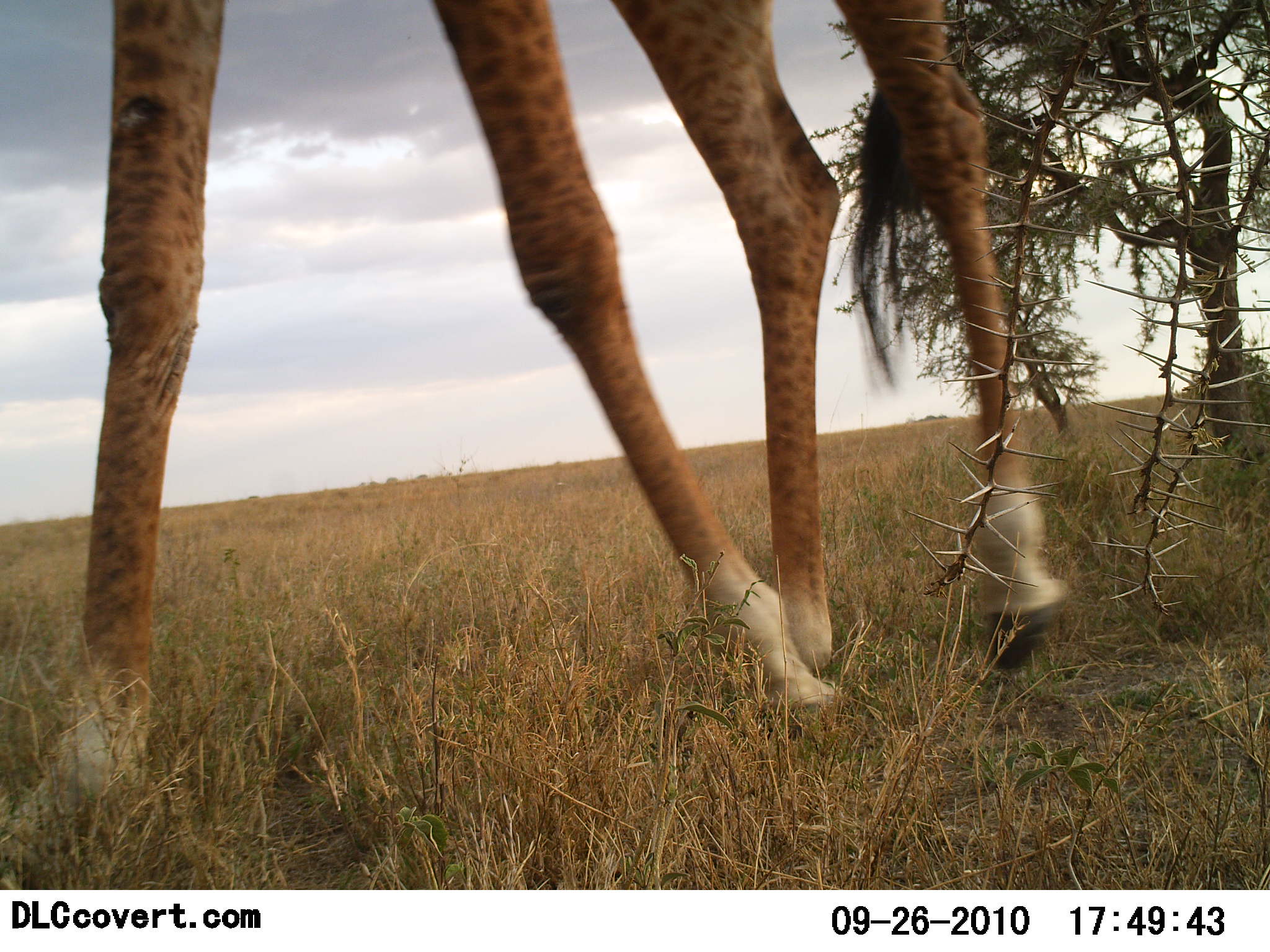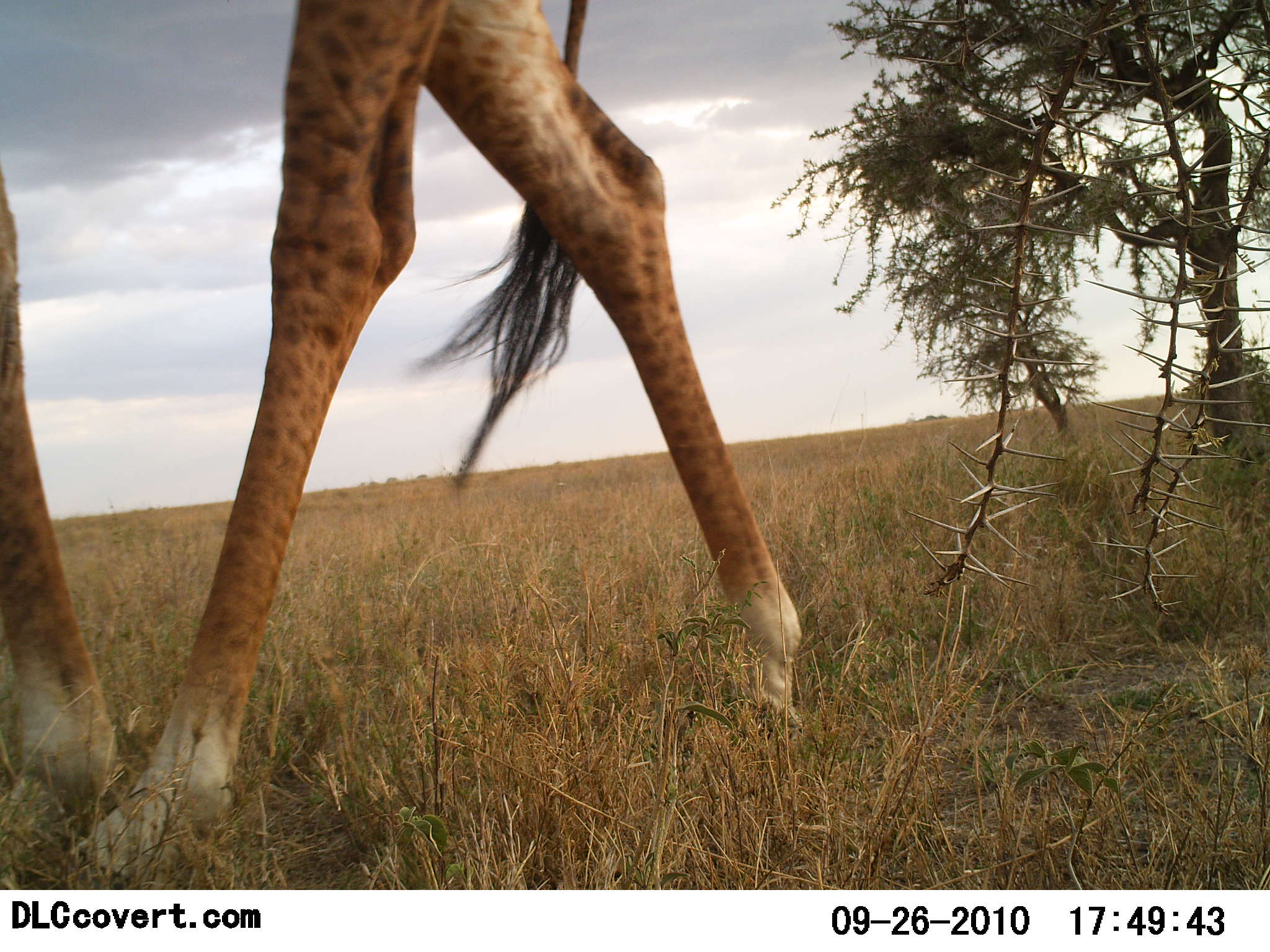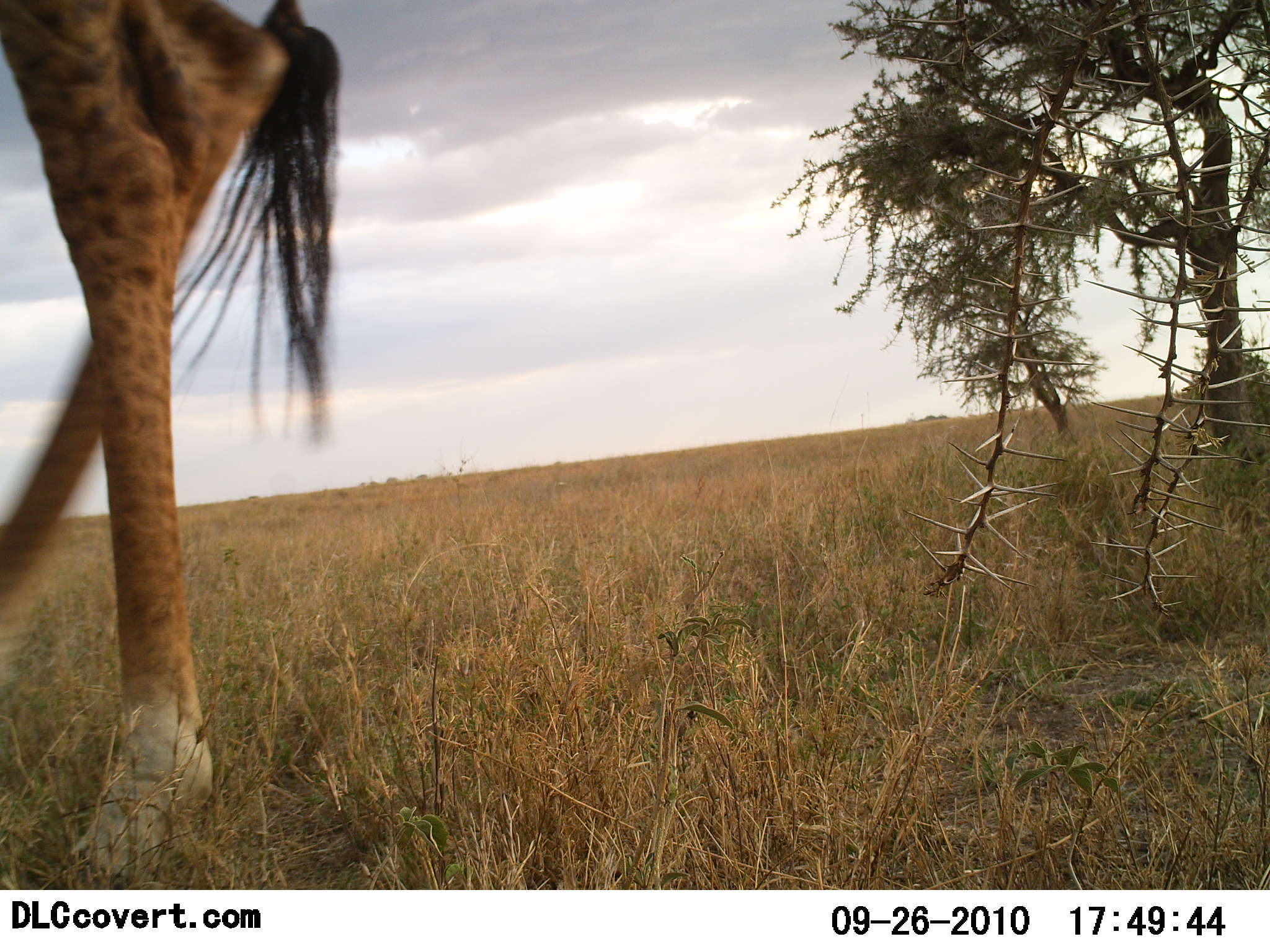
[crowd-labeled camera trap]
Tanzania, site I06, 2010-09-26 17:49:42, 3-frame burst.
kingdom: Animalia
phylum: Chordata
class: Mammalia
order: Artiodactyla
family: Giraffidae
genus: Giraffa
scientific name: Giraffa camelopardalis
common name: giraffe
Giraffe (Giraffa camelopardalis), count 1. Behavior (volunteer vote fractions): standing 7%, resting 0%, moving 100%, interacting 0%. Young present (vote fraction): 0%. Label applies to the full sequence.